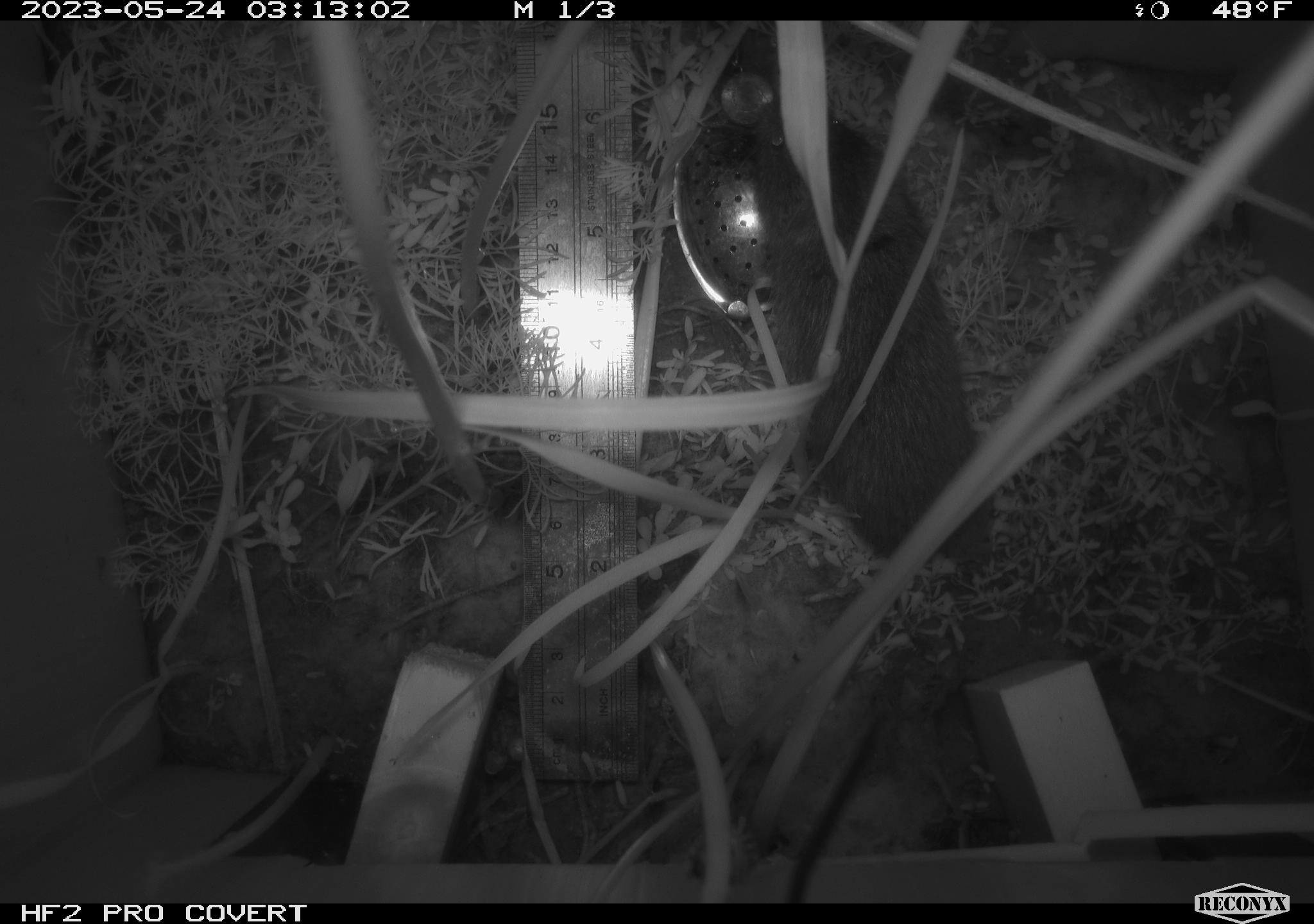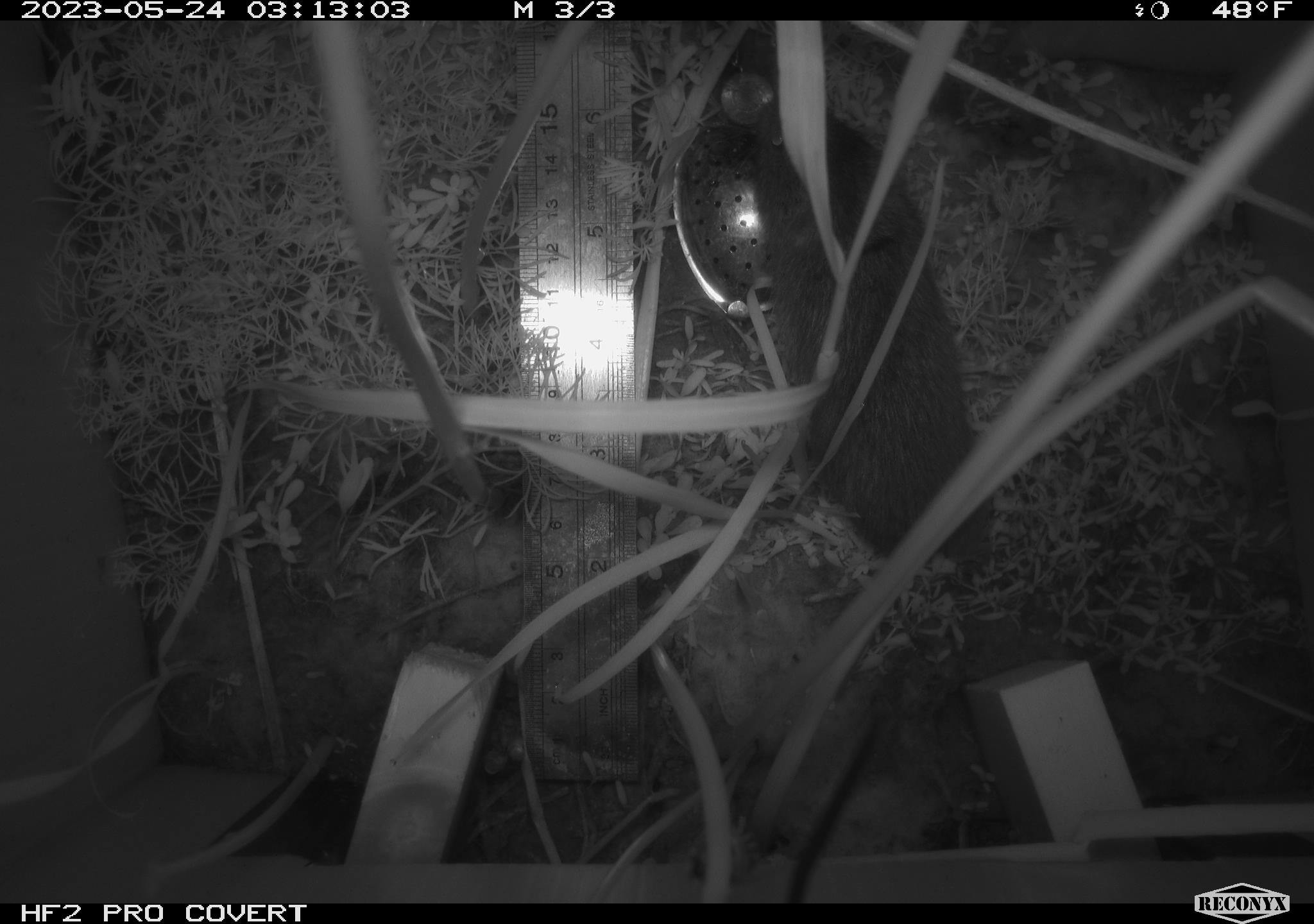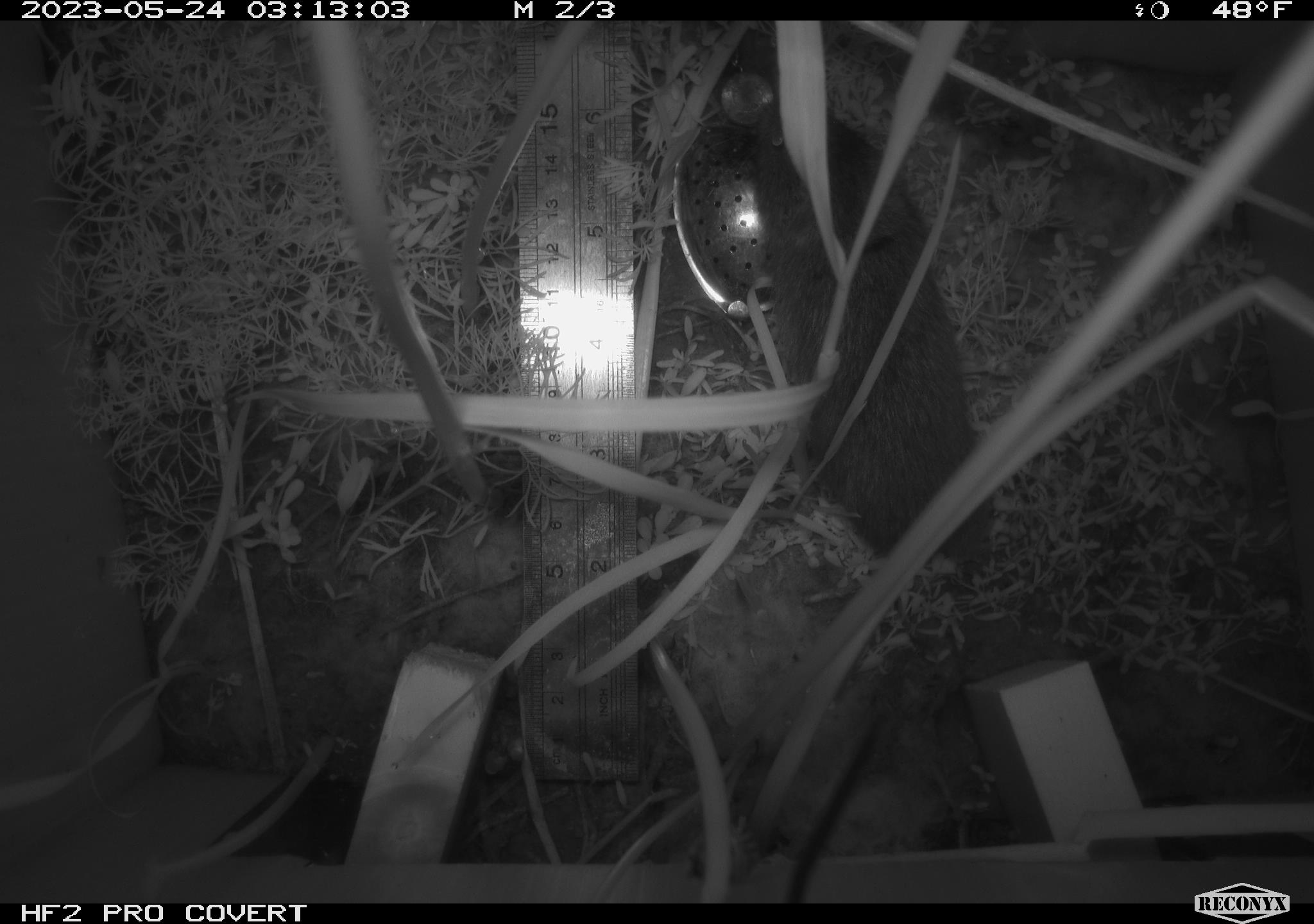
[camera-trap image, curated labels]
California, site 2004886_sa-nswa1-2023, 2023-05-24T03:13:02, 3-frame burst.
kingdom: Animalia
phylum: Chordata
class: Mammalia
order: Rodentia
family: Cricetidae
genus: Microtus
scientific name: Microtus californicus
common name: california vole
California vole (Microtus californicus).